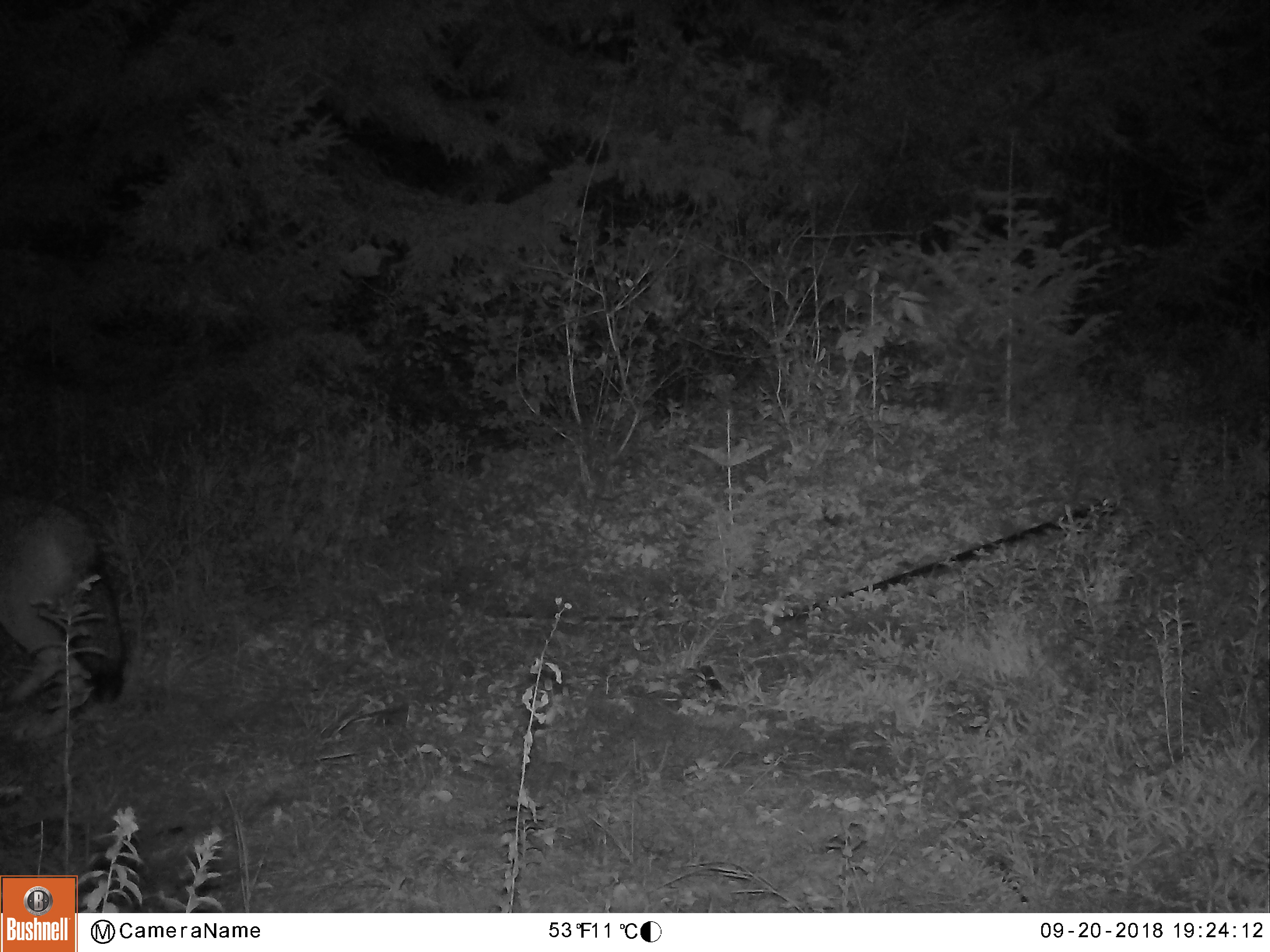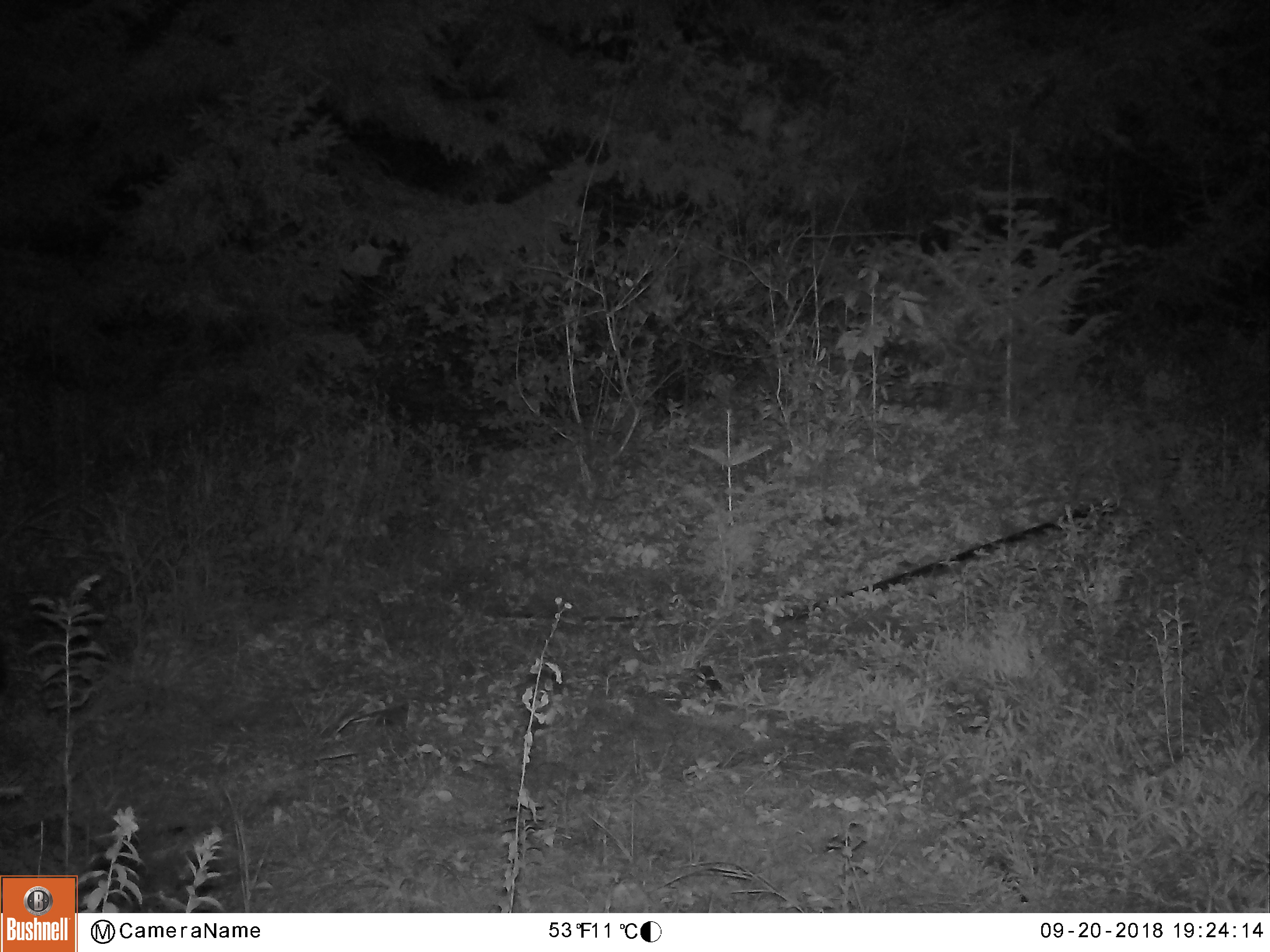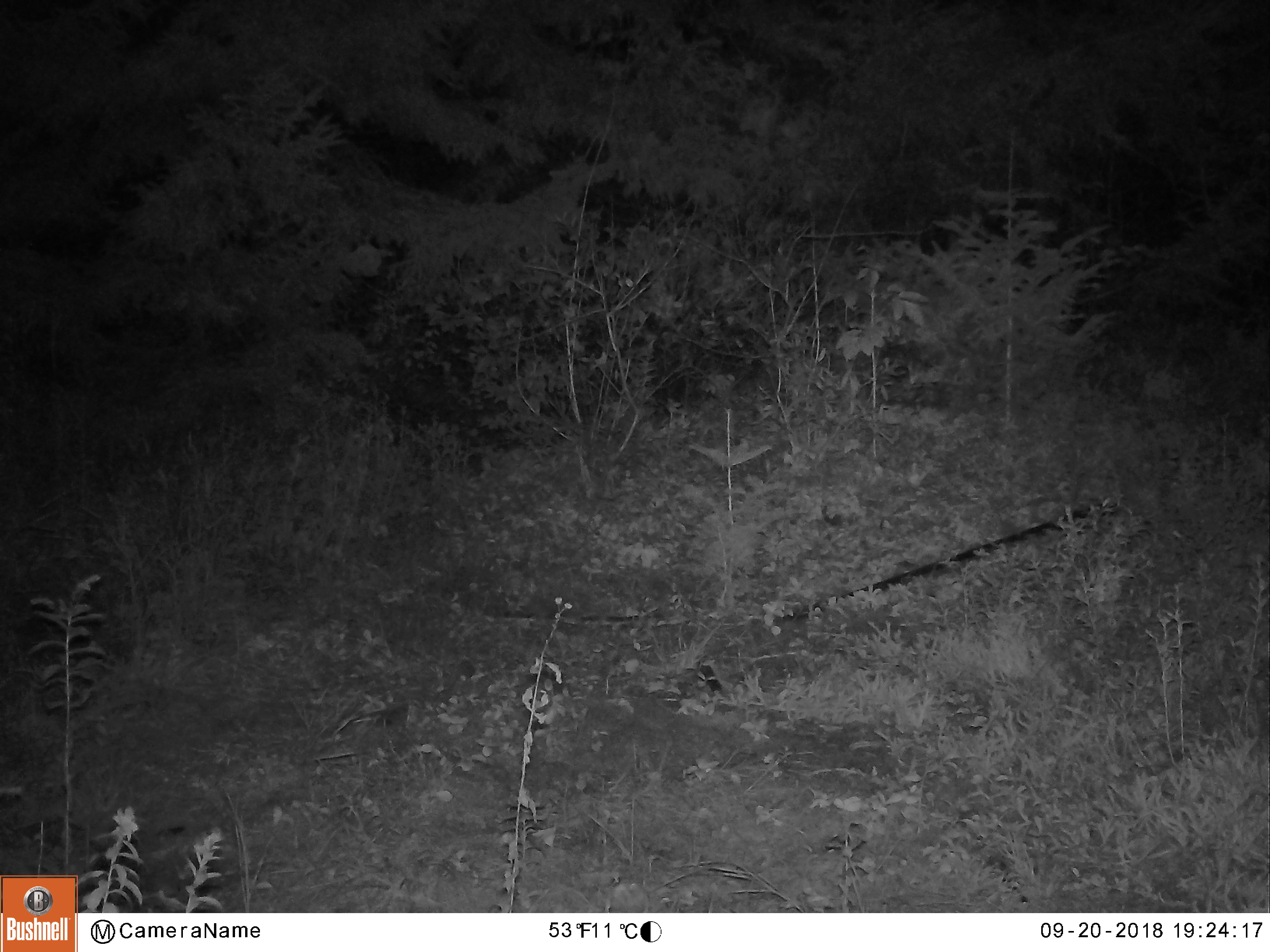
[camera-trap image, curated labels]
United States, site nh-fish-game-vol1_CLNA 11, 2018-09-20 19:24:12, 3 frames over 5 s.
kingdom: Animalia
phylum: Chordata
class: Mammalia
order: Carnivora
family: Canidae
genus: Canis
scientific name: Canis latrans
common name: coyote